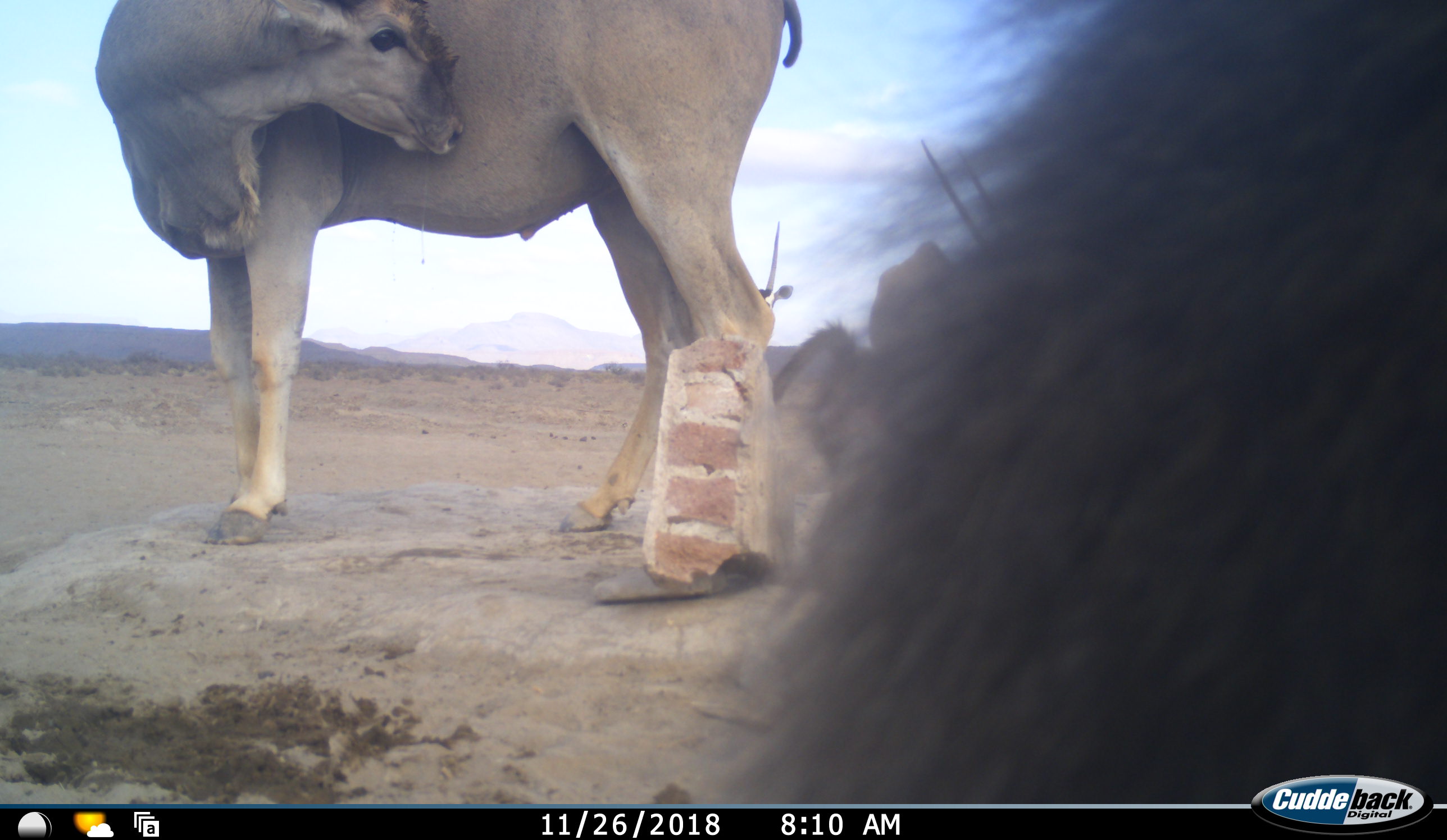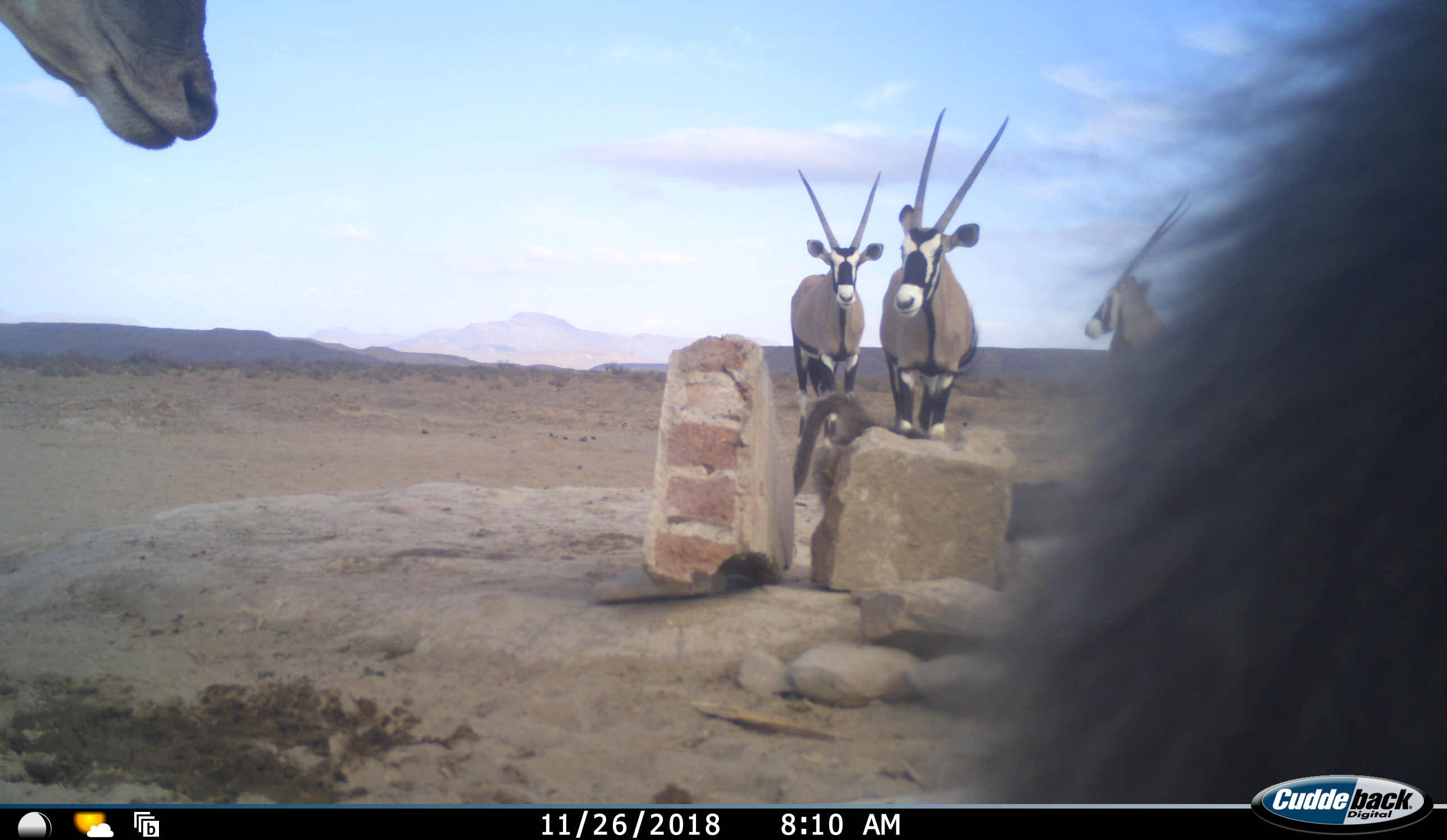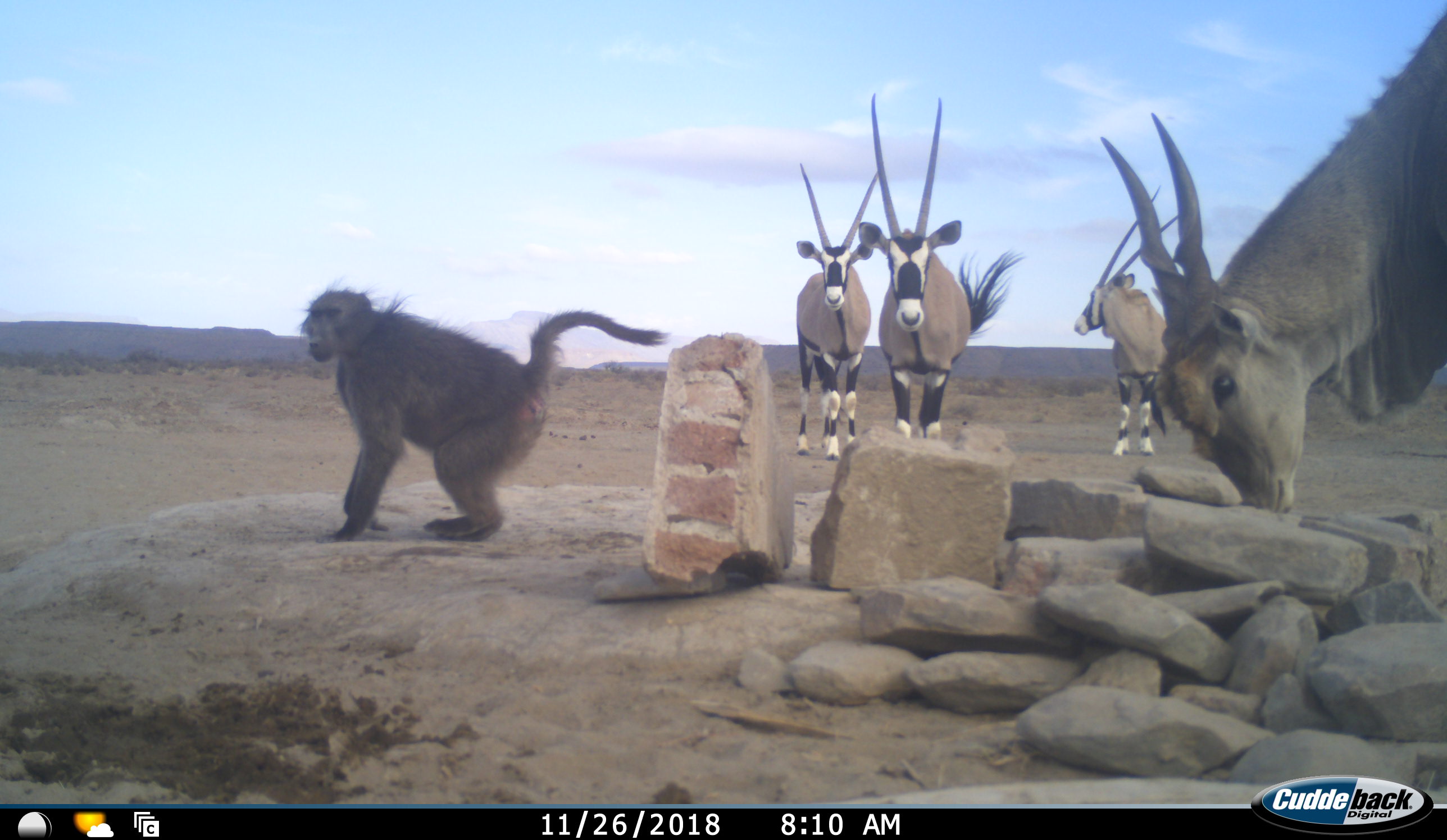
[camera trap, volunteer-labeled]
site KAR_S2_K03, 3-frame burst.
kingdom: Animalia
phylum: Chordata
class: Mammalia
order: Primates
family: Cercopithecidae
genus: Papio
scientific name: Papio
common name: baboon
Baboon (Papio), count 1. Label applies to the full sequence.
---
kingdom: Animalia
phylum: Chordata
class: Mammalia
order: Artiodactyla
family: Bovidae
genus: Tragelaphus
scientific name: Tragelaphus oryx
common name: eland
Eland (Tragelaphus oryx), count 1. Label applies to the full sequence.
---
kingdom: Animalia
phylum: Chordata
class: Mammalia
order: Artiodactyla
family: Bovidae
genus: Oryx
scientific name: Oryx gazella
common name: gemsbok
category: oryx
Oryx (gemsbok) (Oryx gazella), count 3. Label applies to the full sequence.